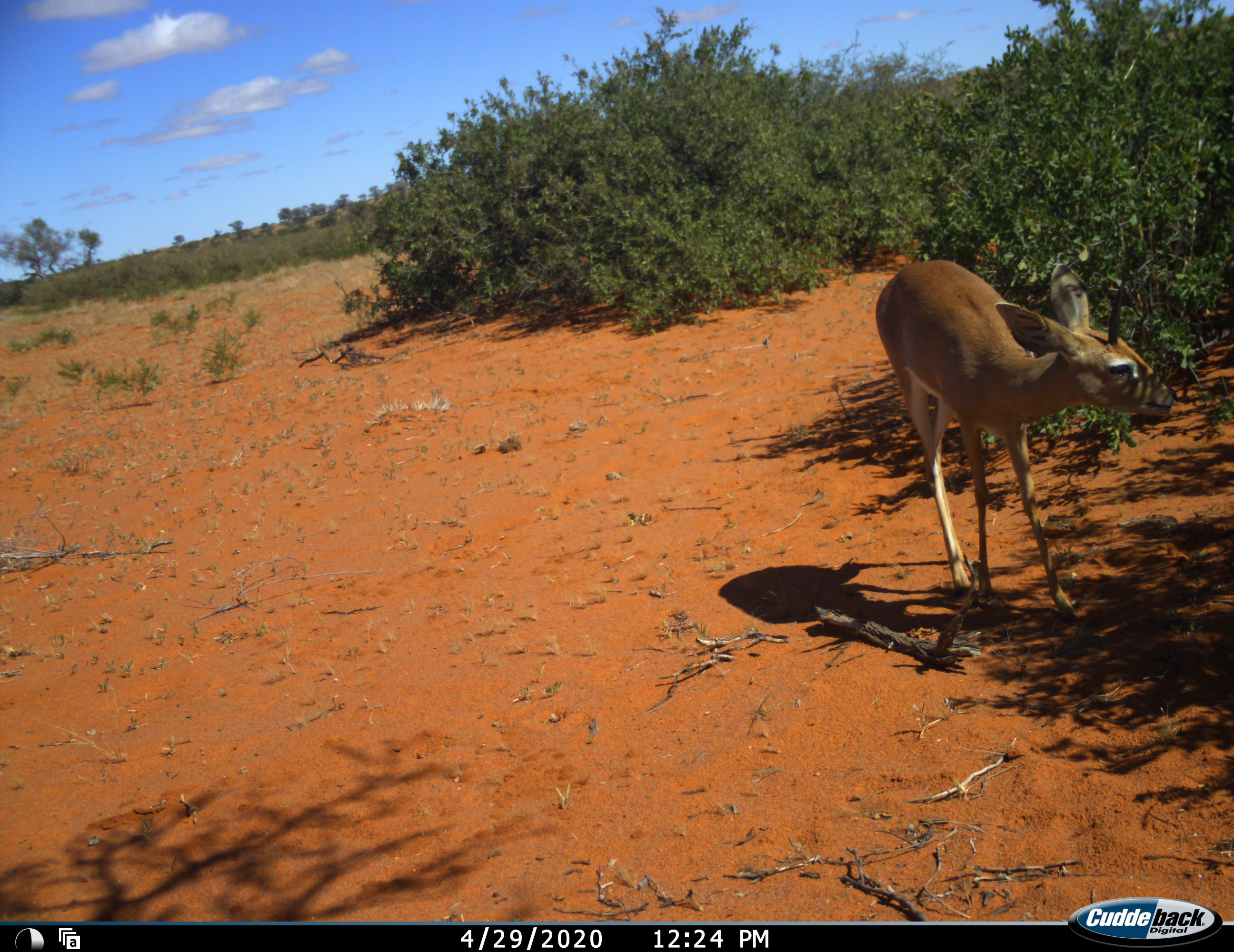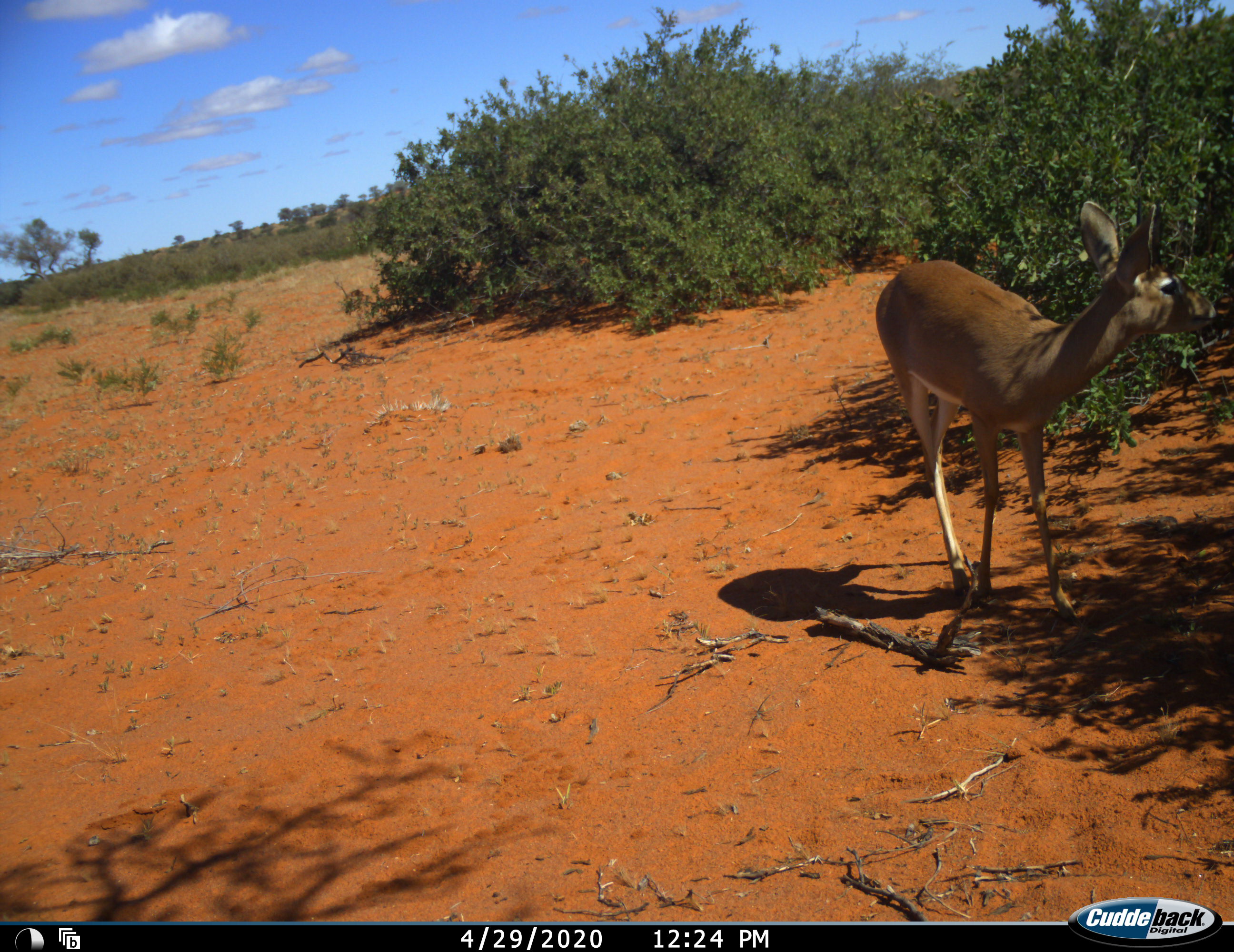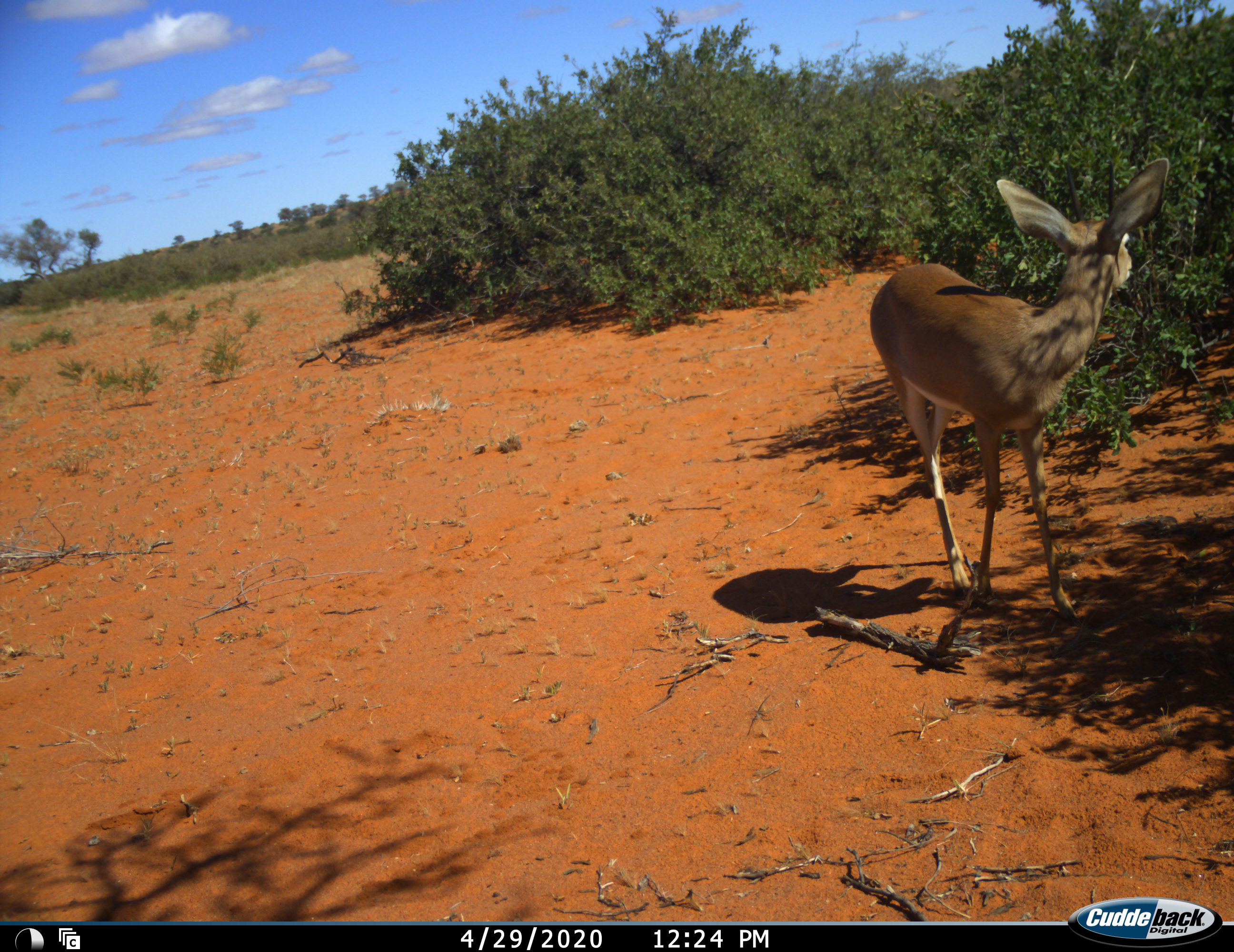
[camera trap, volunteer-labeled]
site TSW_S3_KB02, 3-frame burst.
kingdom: Animalia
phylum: Chordata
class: Mammalia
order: Artiodactyla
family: Bovidae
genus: Raphicerus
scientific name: Raphicerus campestris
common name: steenbok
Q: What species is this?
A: Steenbok (Raphicerus campestris).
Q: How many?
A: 1.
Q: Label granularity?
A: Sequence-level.